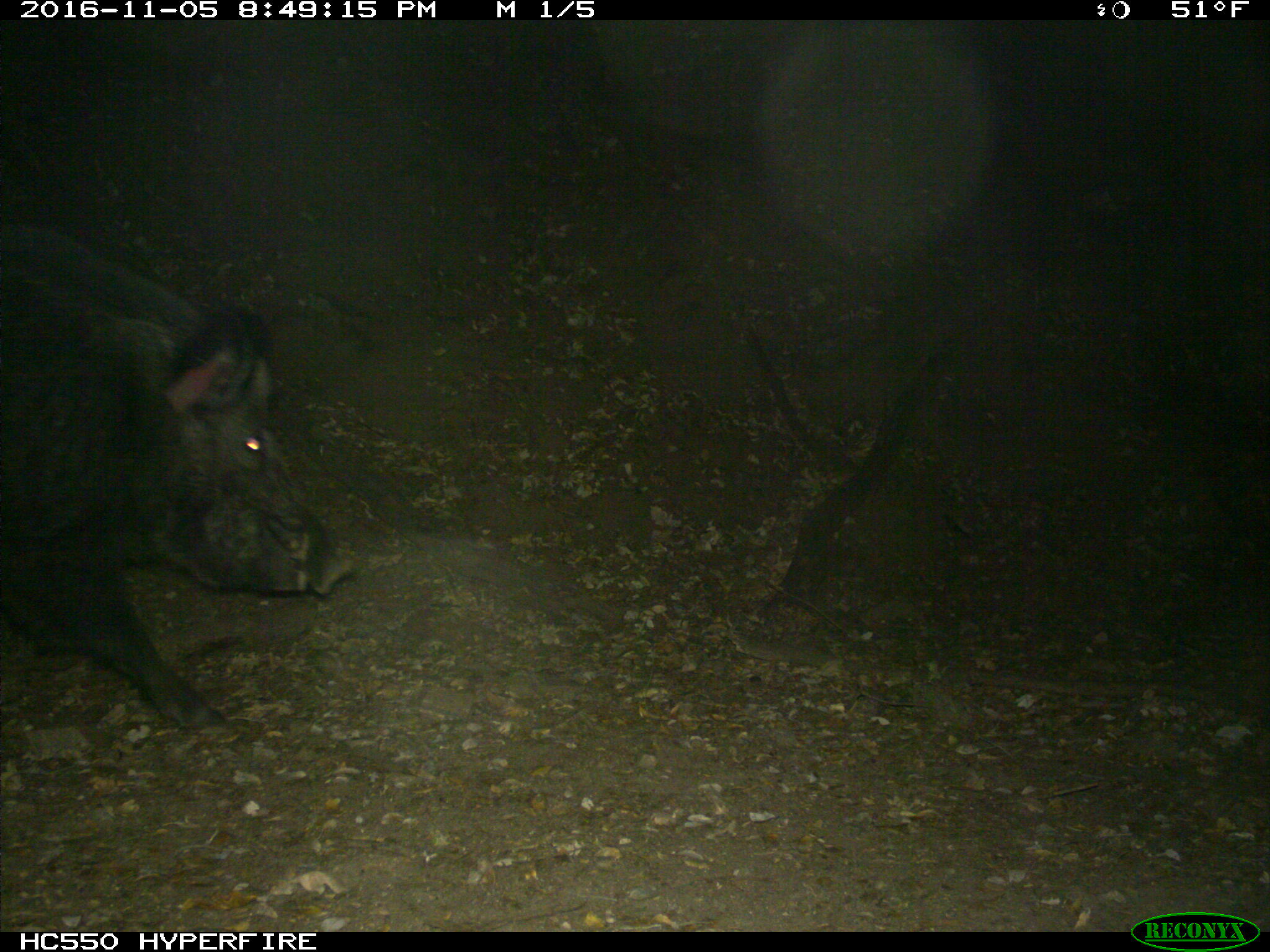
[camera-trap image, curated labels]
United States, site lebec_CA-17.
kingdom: Animalia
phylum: Chordata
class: Mammalia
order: Artiodactyla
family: Suidae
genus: Sus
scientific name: Sus scrofa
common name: wild boar